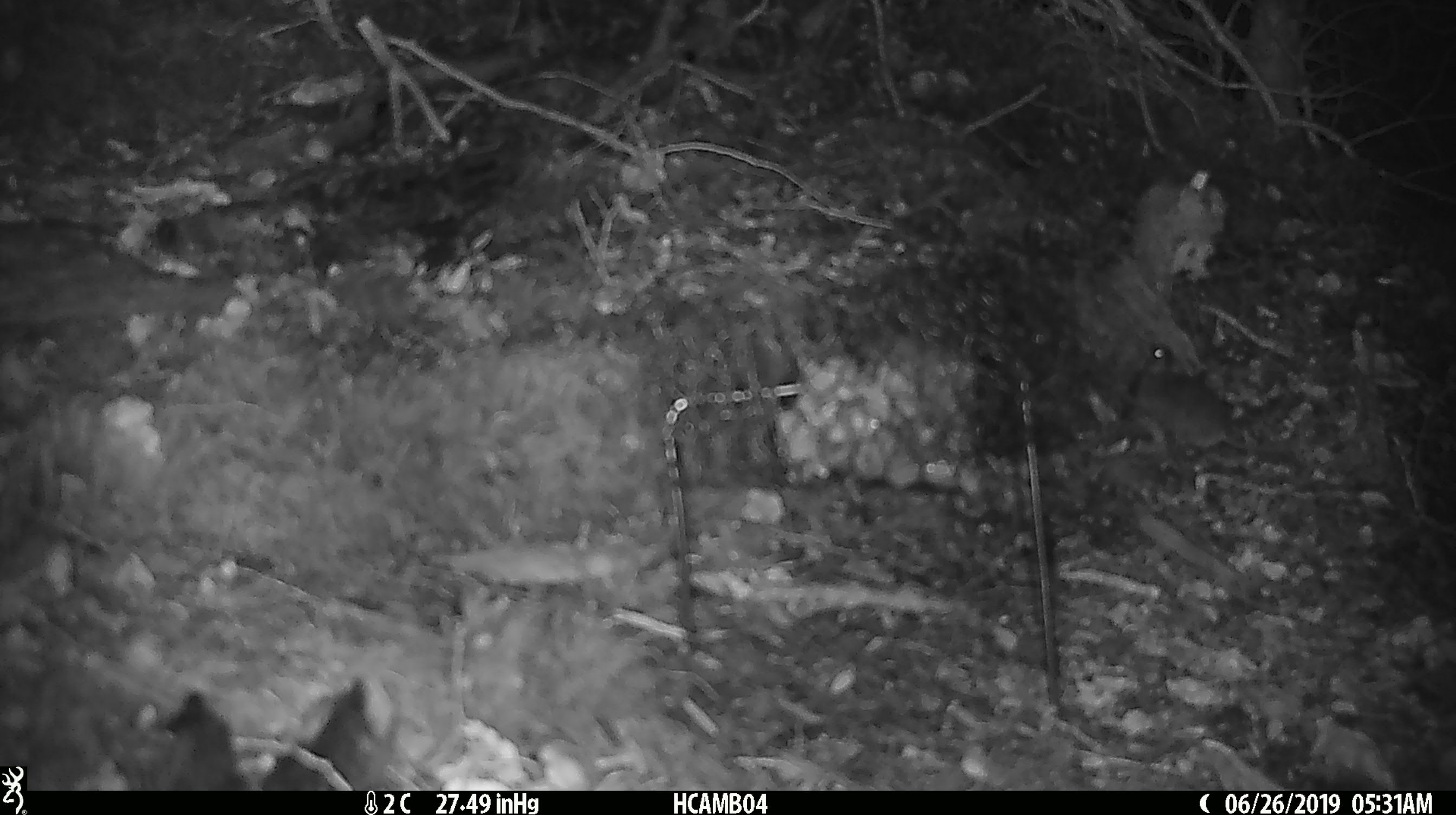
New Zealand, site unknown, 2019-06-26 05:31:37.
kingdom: Animalia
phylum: Chordata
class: Mammalia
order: Rodentia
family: Muridae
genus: Mus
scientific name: Mus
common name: mouse